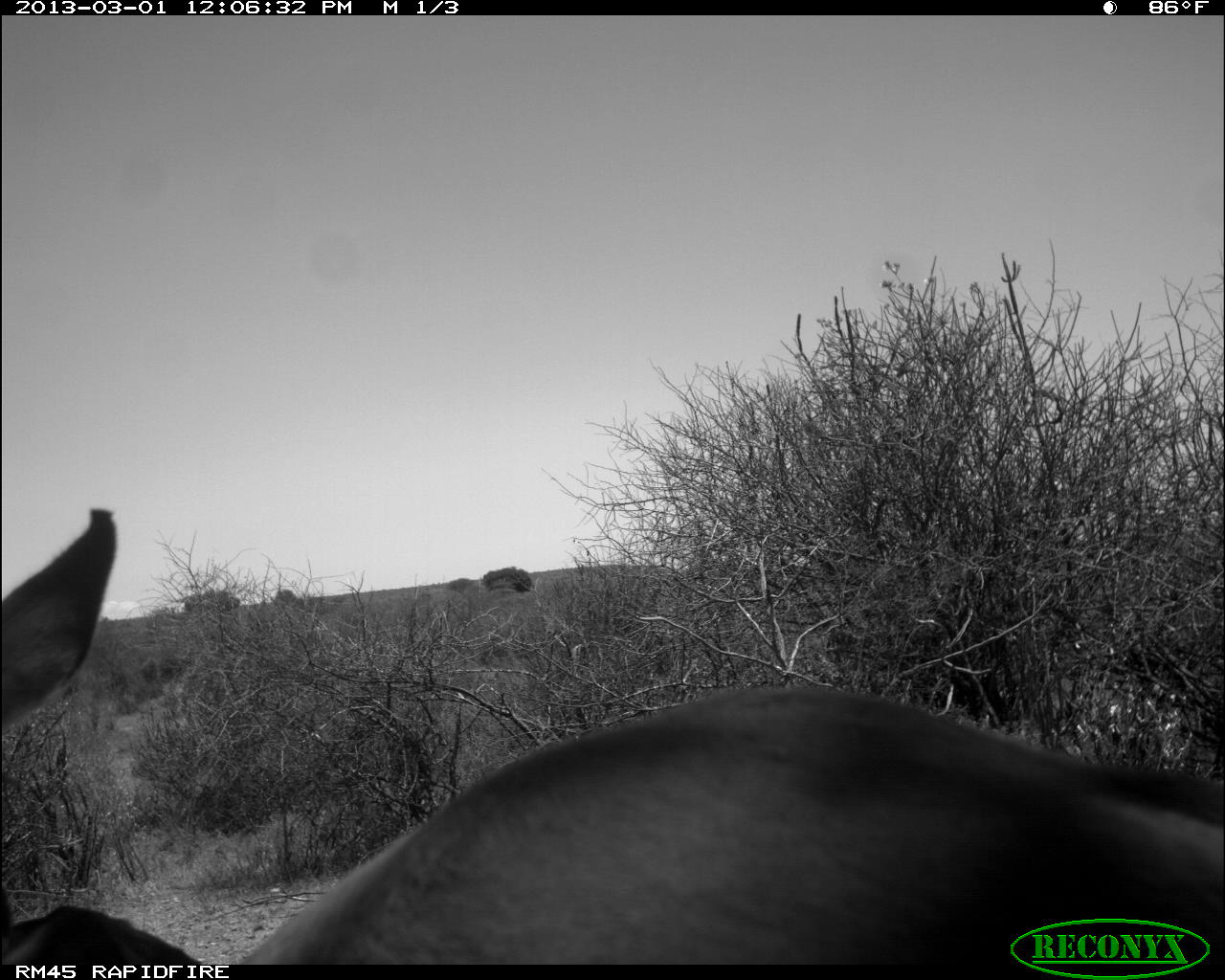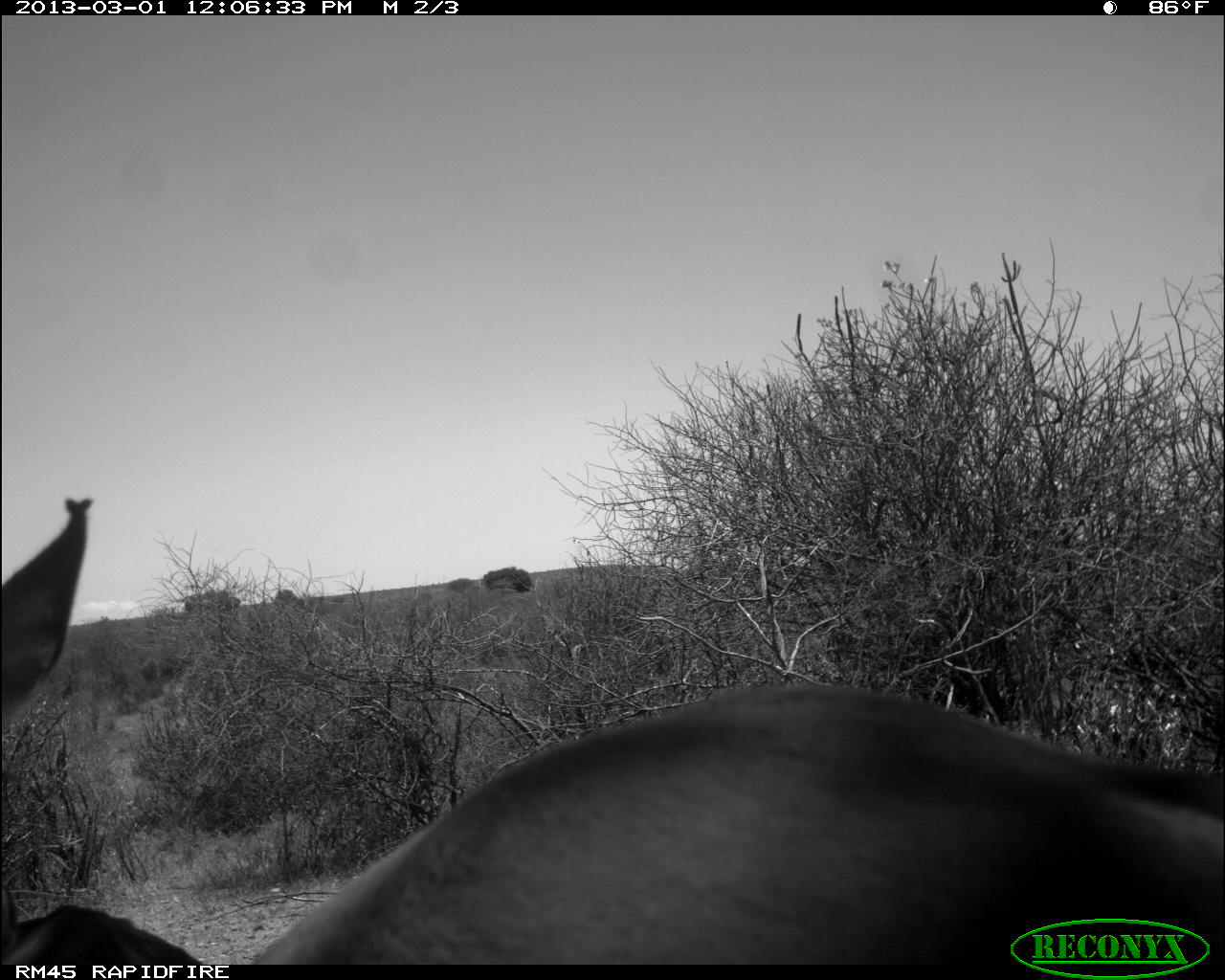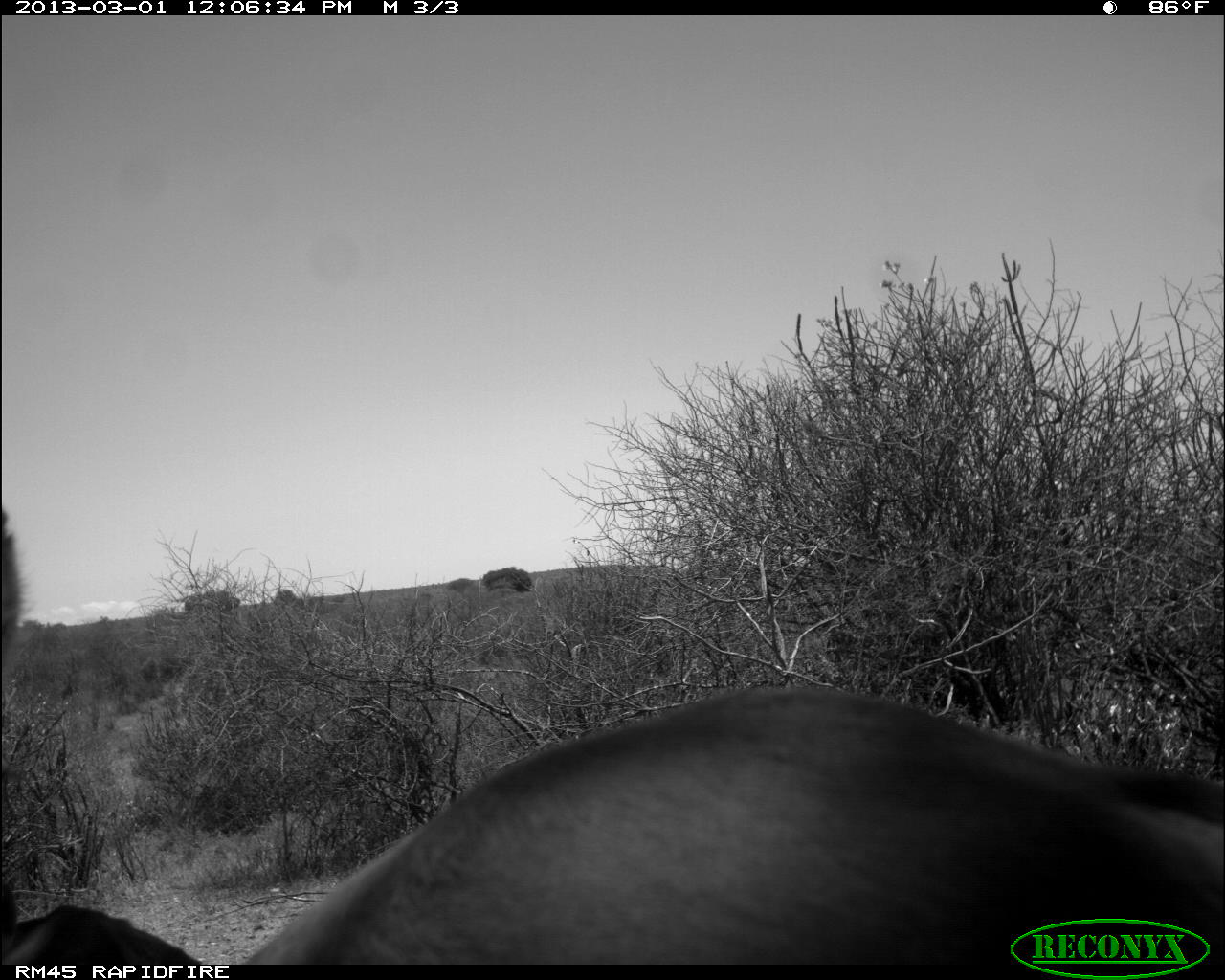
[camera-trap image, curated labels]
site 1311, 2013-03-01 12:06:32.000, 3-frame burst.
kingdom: Animalia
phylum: Chordata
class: Mammalia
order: Artiodactyla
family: Bovidae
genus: Aepyceros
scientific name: Aepyceros melampus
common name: impala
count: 2